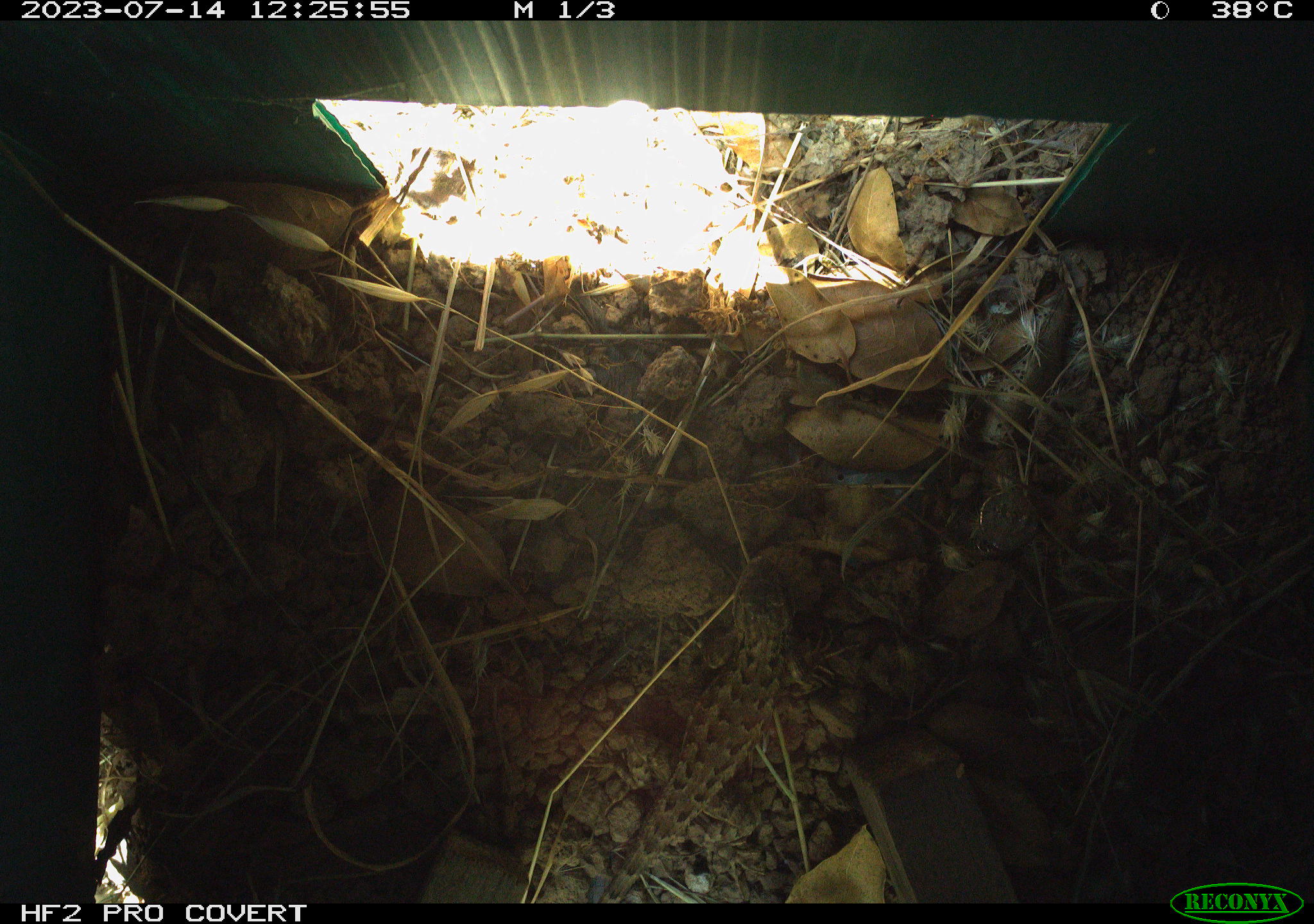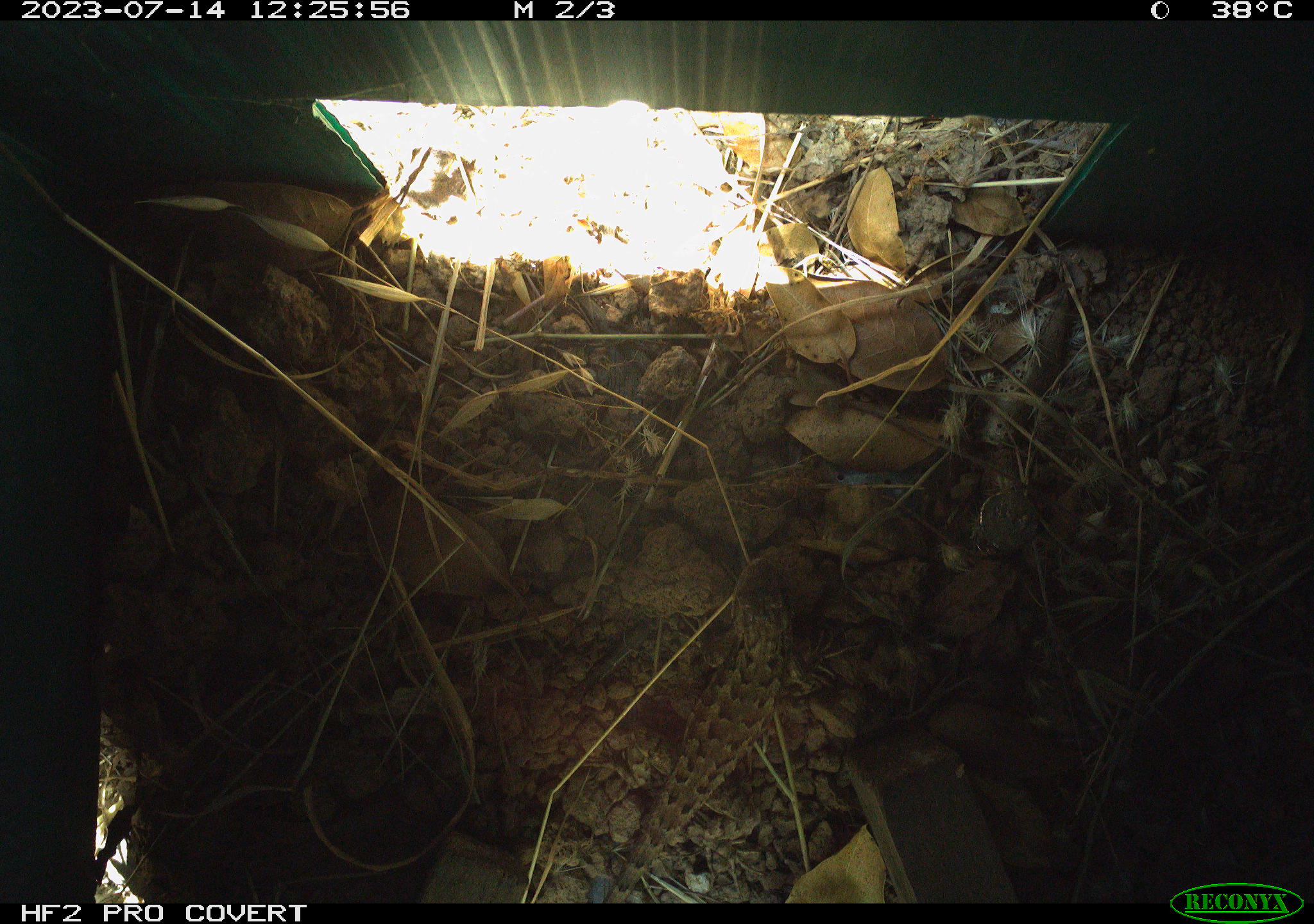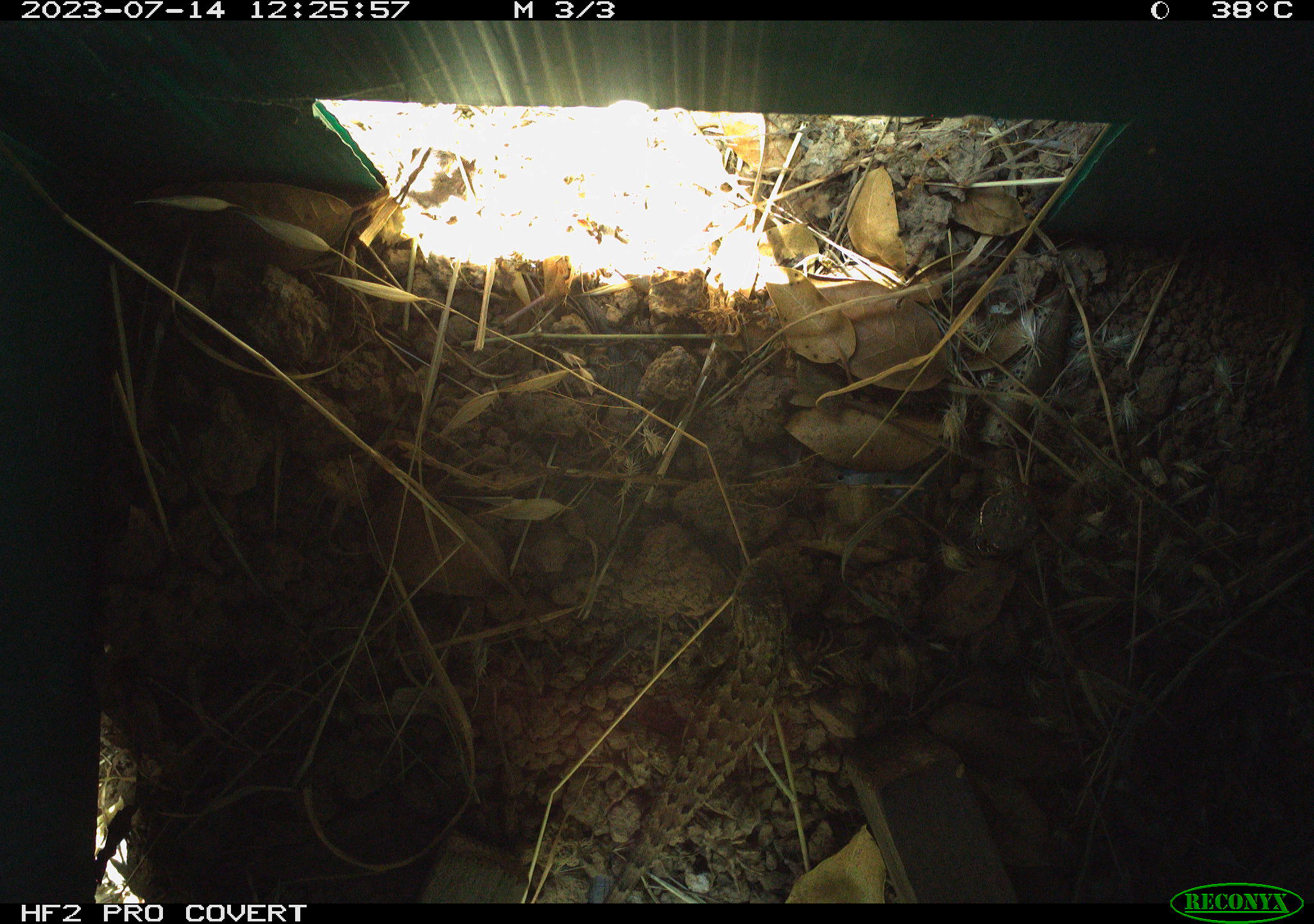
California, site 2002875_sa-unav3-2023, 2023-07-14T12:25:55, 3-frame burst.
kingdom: Animalia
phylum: Chordata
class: Reptilia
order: Squamata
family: Phrynosomatidae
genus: Sceloporus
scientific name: Sceloporus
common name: spiny lizards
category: sceloporus species